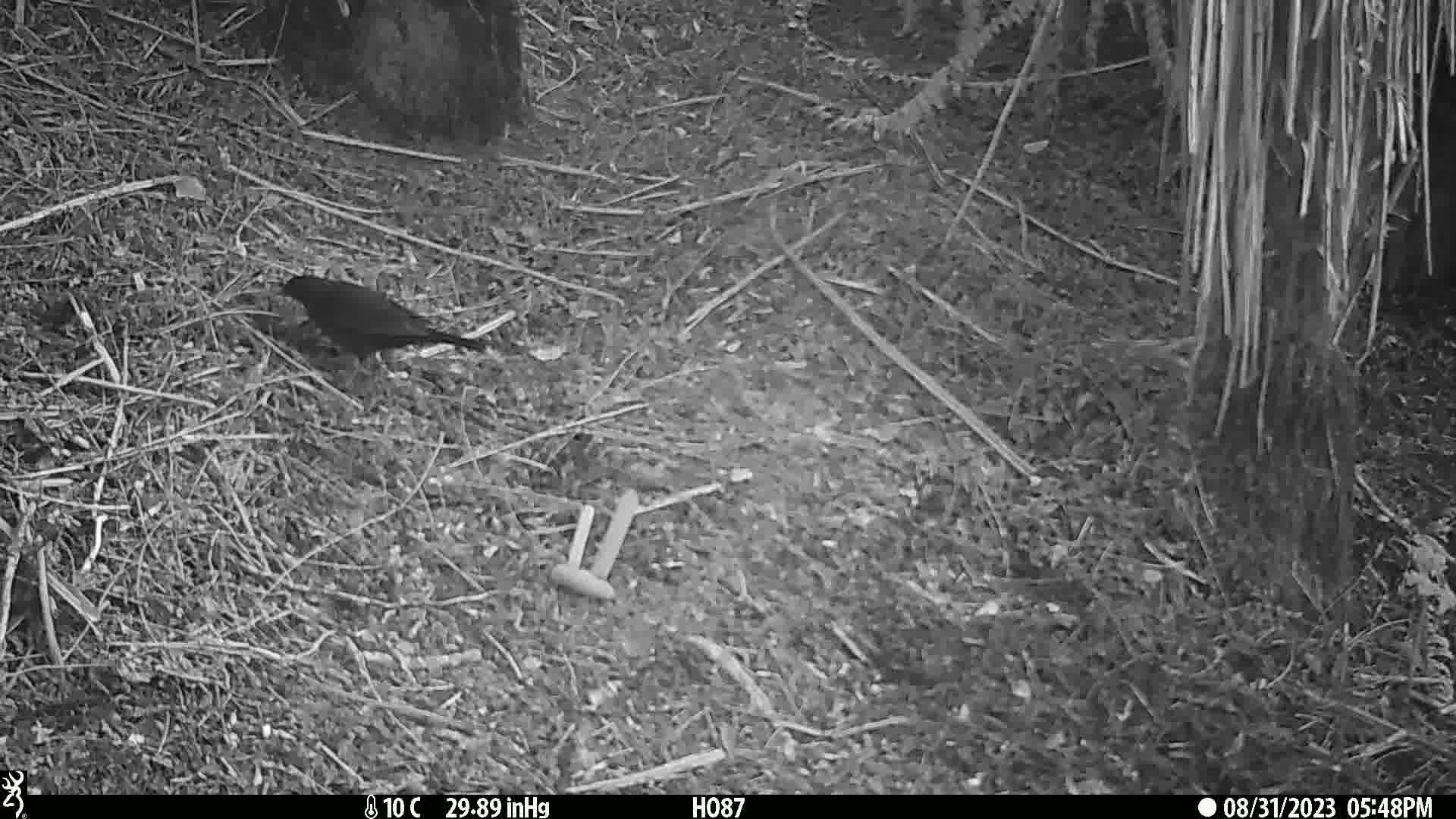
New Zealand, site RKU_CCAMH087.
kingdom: Animalia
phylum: Chordata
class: Aves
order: Passeriformes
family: Turdidae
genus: Turdus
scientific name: Turdus merula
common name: eurasian blackbird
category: blackbird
Blackbird (eurasian blackbird) (Turdus merula).